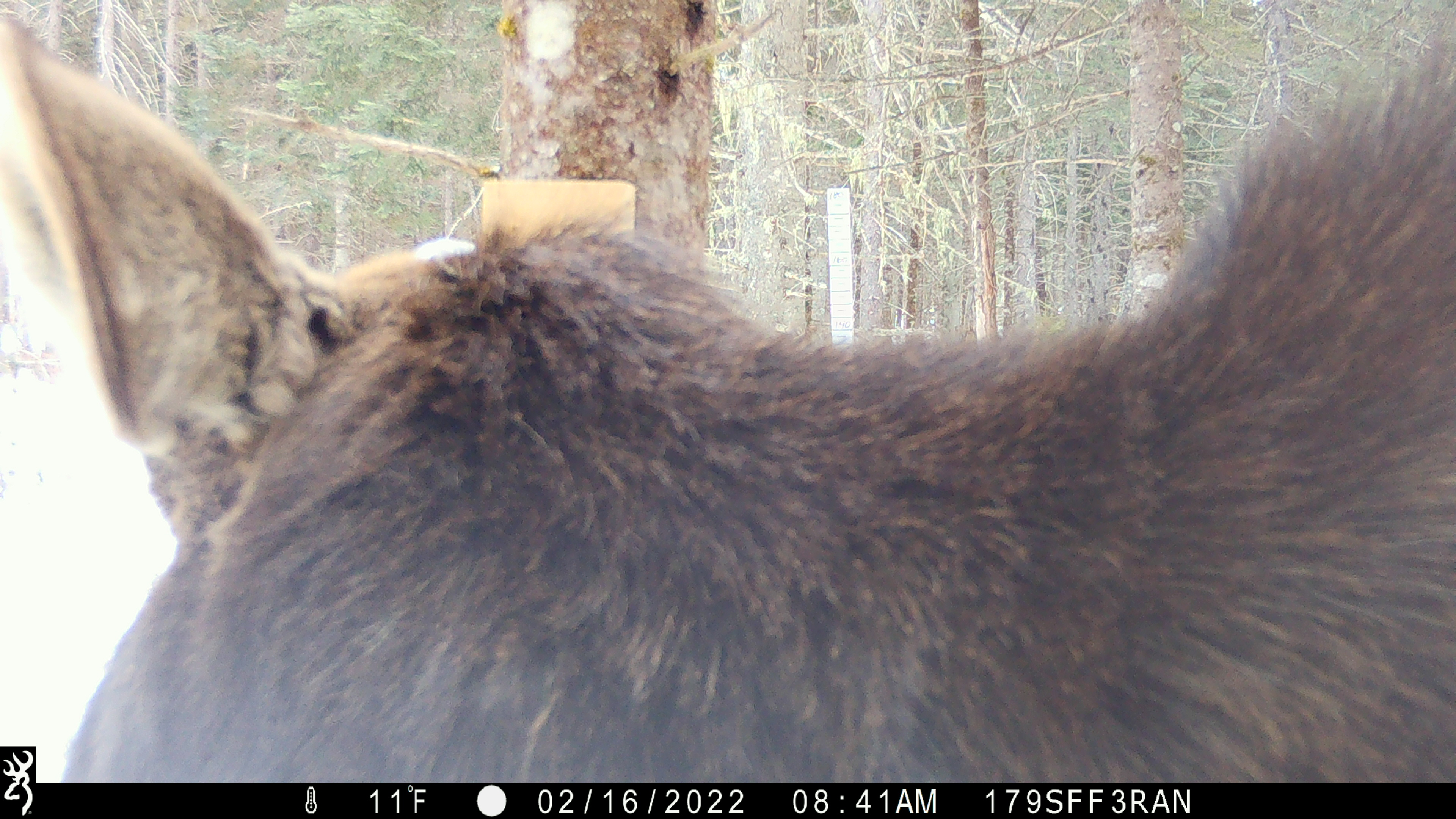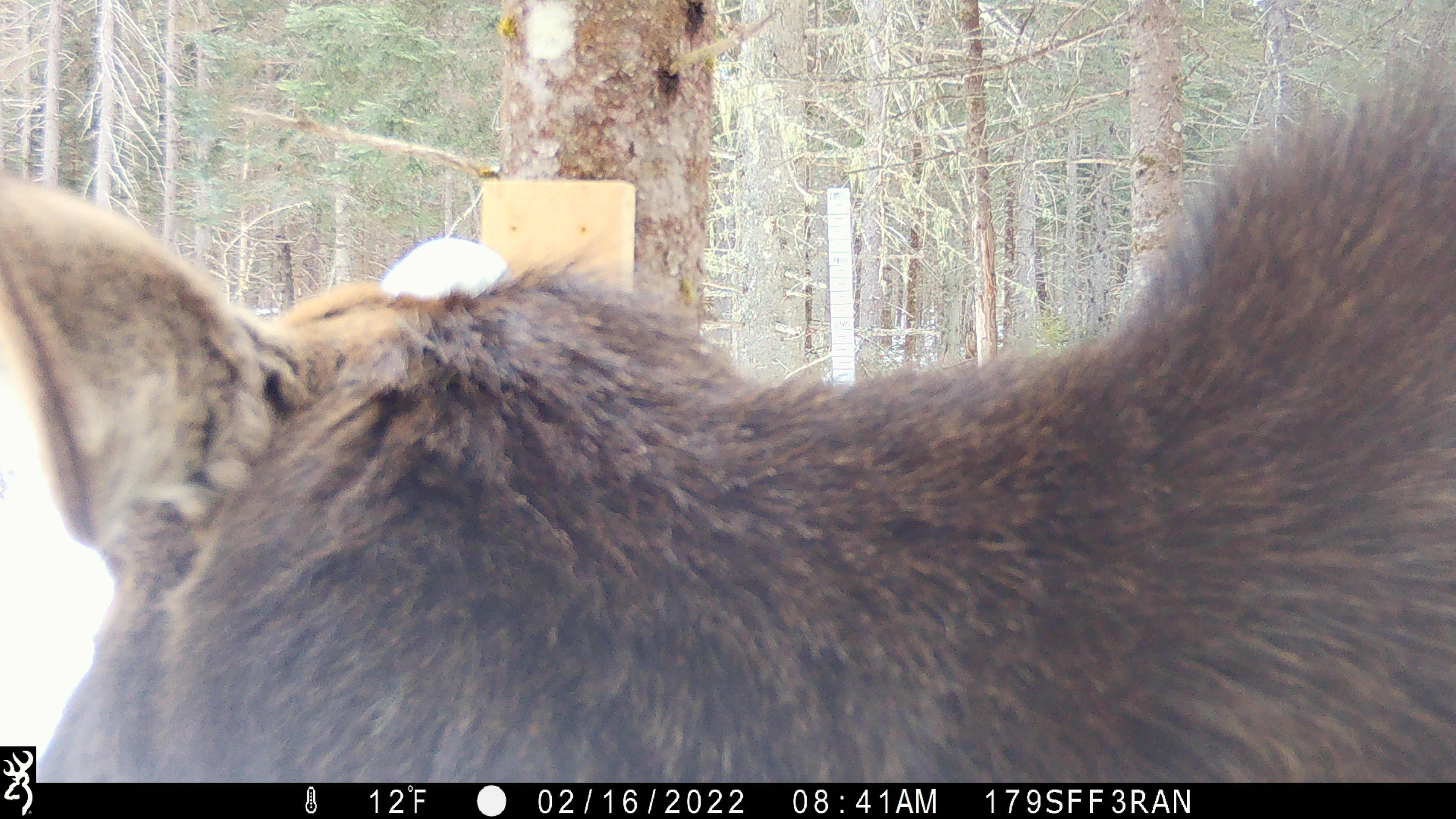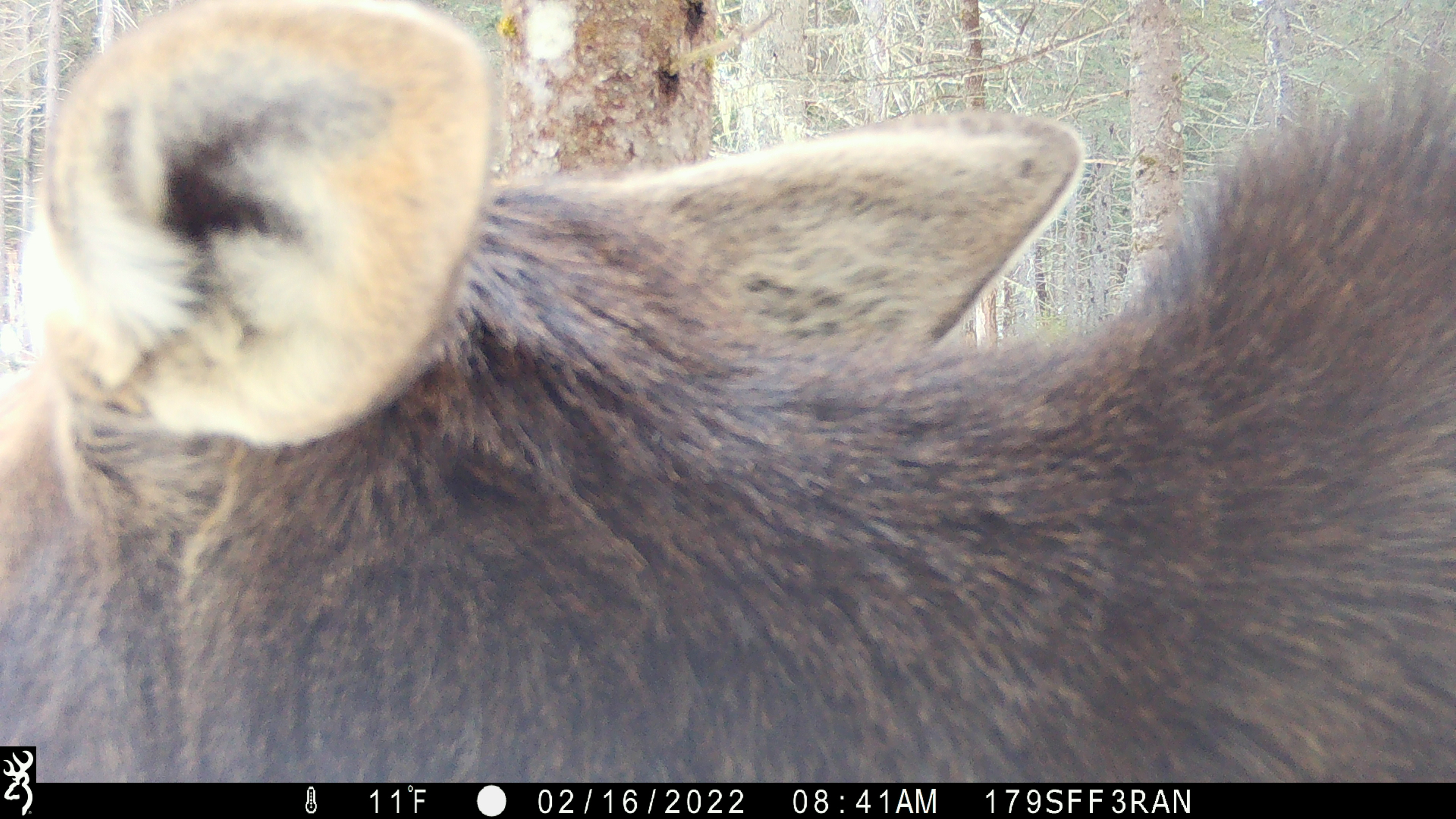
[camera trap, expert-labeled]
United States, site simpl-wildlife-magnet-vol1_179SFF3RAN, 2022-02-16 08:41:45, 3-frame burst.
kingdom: Animalia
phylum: Chordata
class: Mammalia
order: Artiodactyla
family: Cervidae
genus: Alces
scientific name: Alces alces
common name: moose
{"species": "moose (Alces alces)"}